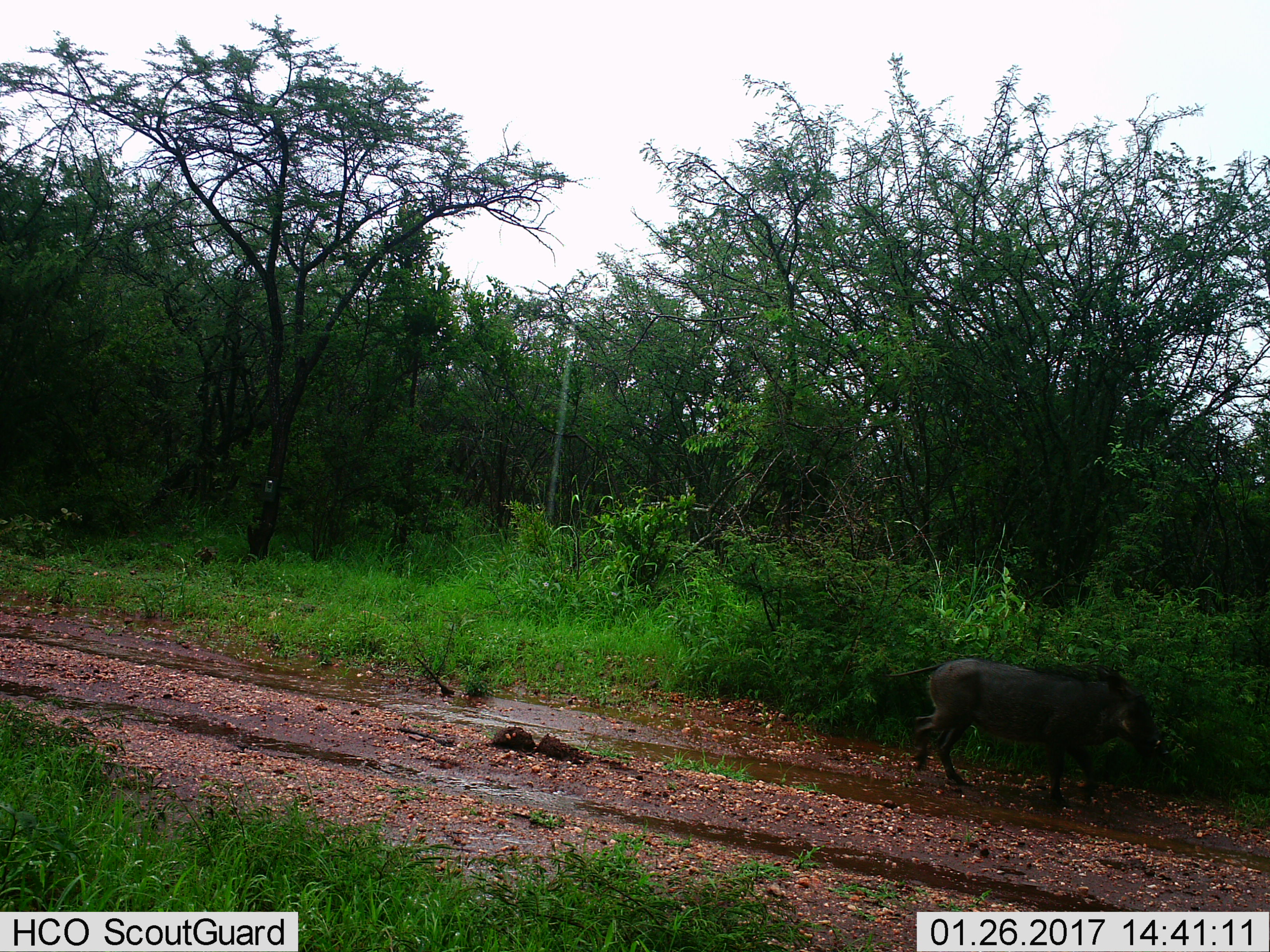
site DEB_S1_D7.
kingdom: Animalia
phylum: Chordata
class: Mammalia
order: Artiodactyla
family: Suidae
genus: Phacochoerus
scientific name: Phacochoerus africanus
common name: warthog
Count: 1.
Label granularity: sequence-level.